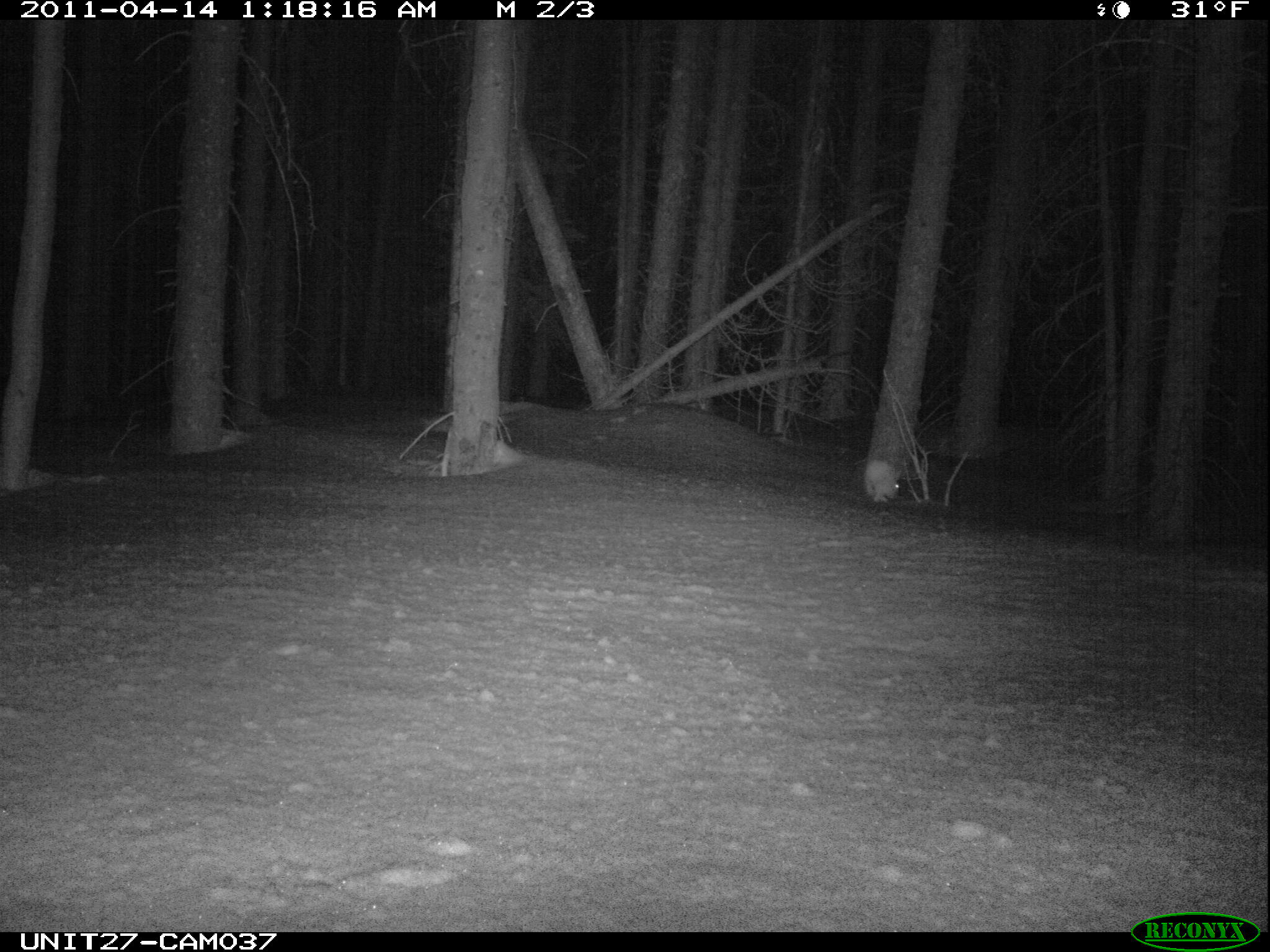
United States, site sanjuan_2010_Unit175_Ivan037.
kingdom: Animalia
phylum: Chordata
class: Mammalia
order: Lagomorpha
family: Leporidae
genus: Lepus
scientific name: Lepus americanus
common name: snowshoe hare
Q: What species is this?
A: Lepus americanus (snowshoe hare).